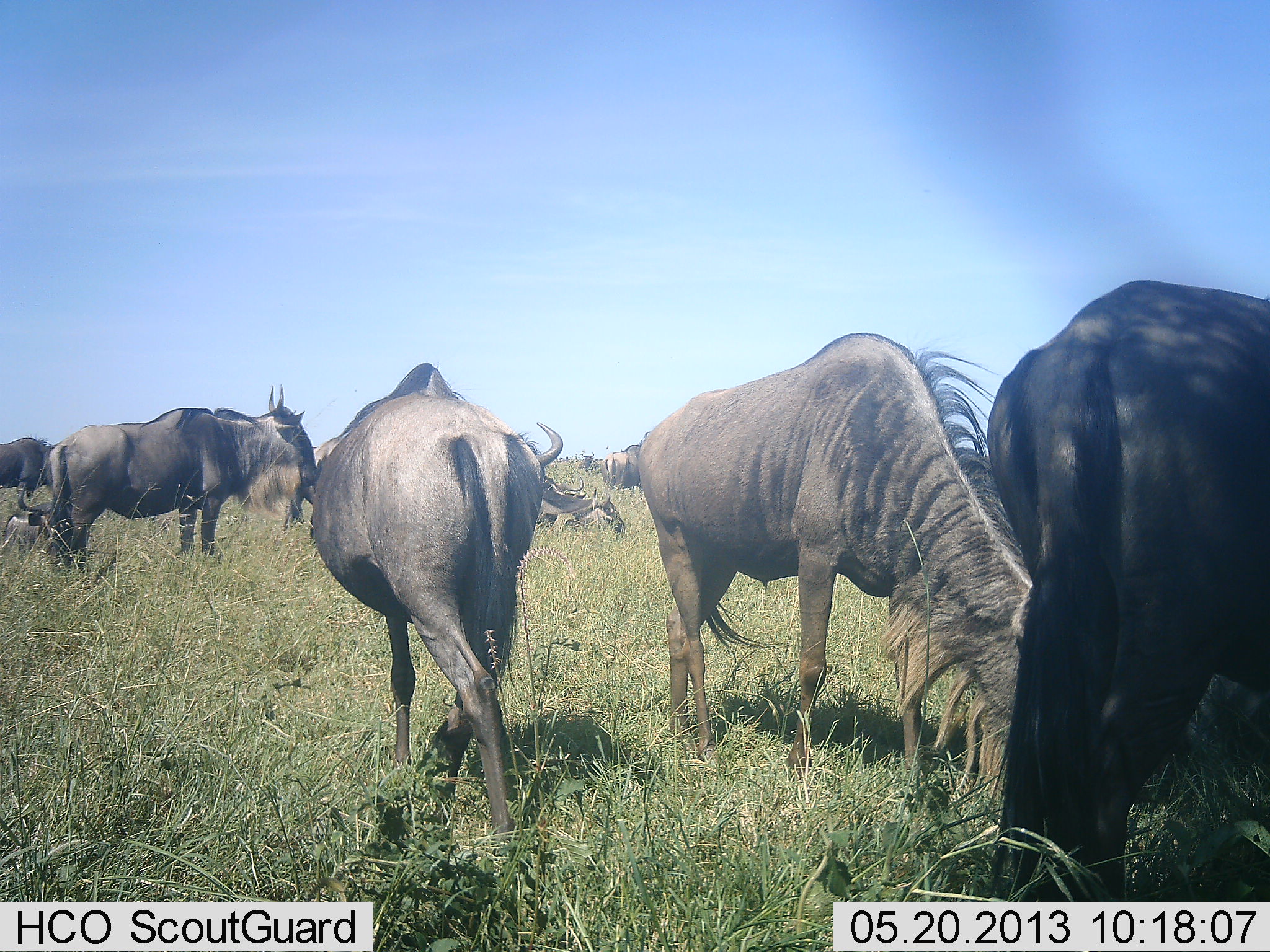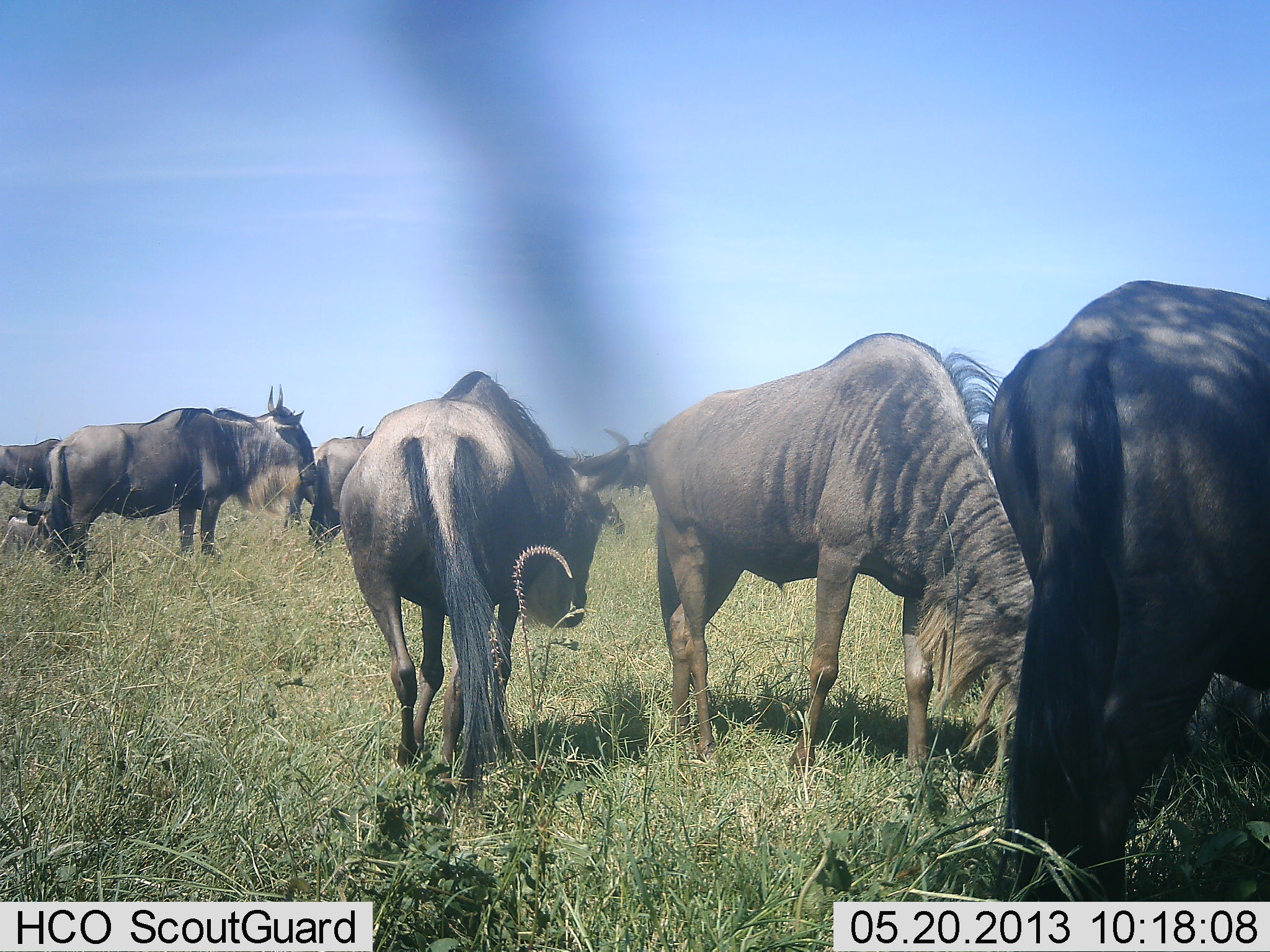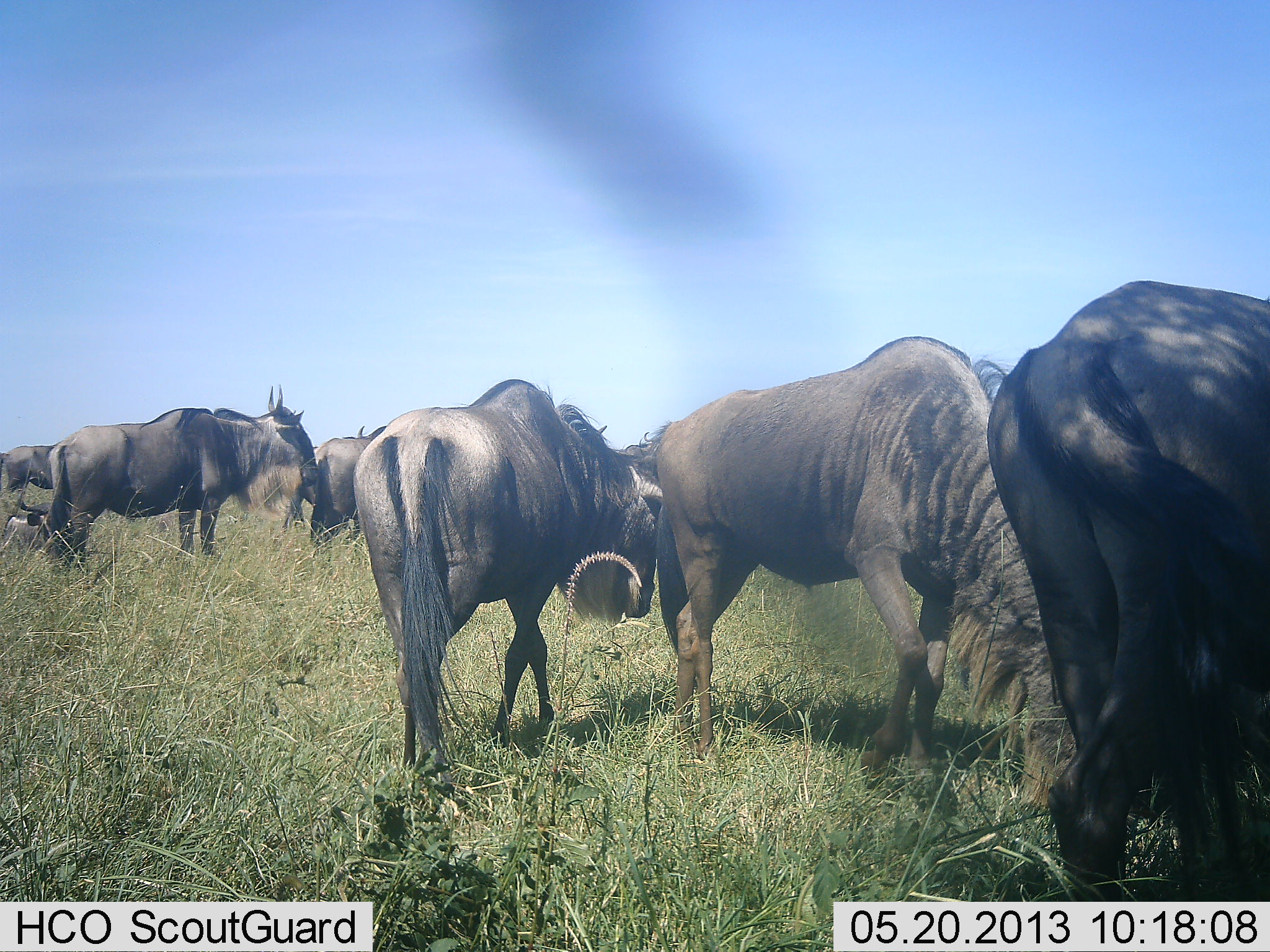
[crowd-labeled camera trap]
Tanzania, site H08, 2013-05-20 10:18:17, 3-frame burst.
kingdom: Animalia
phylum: Chordata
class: Mammalia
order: Artiodactyla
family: Bovidae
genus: Connochaetes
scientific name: Connochaetes taurinus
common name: blue wildebeest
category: wildebeest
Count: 8.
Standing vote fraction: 70%.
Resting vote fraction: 27%.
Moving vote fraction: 48%.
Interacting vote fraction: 9%.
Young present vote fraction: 3%.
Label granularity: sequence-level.